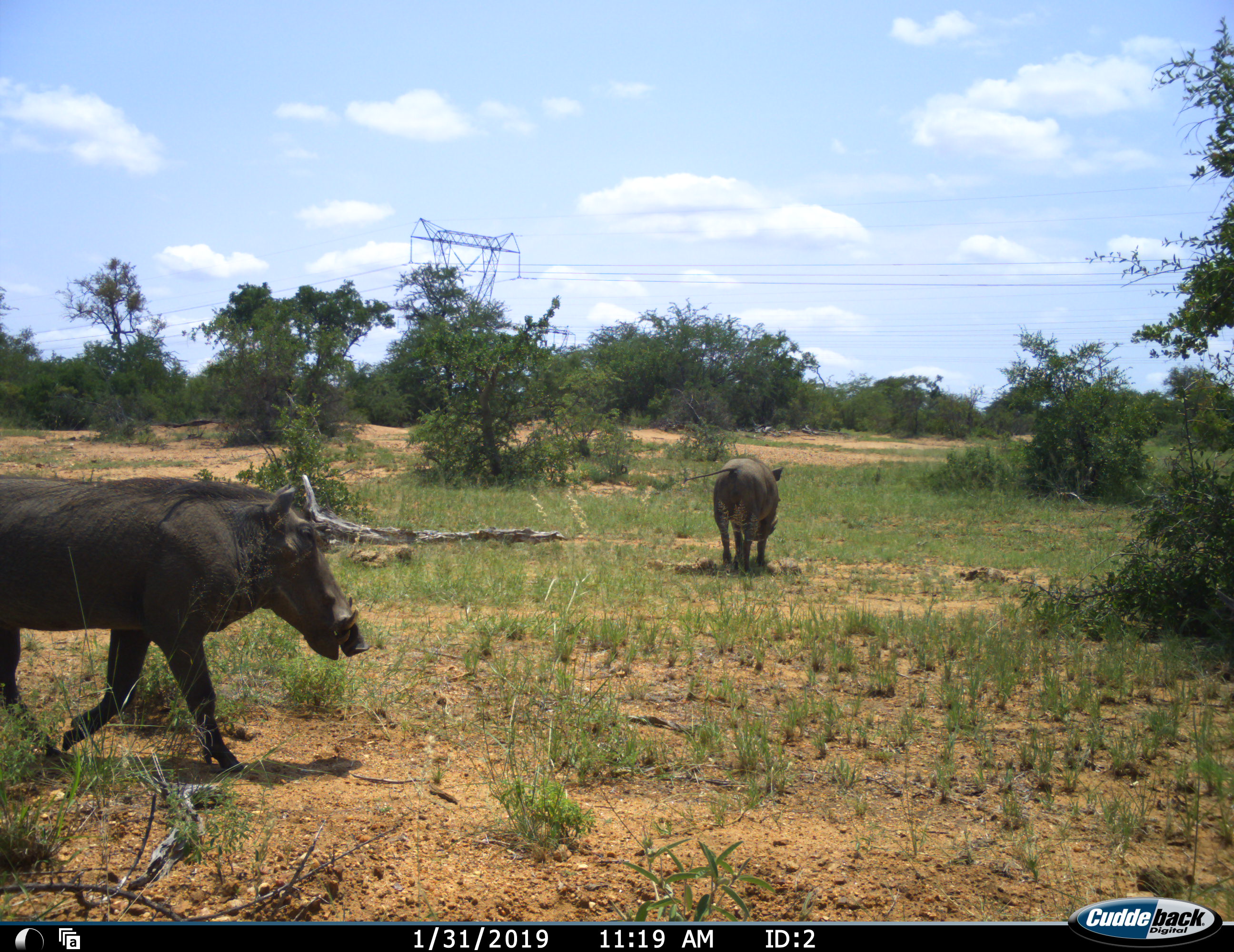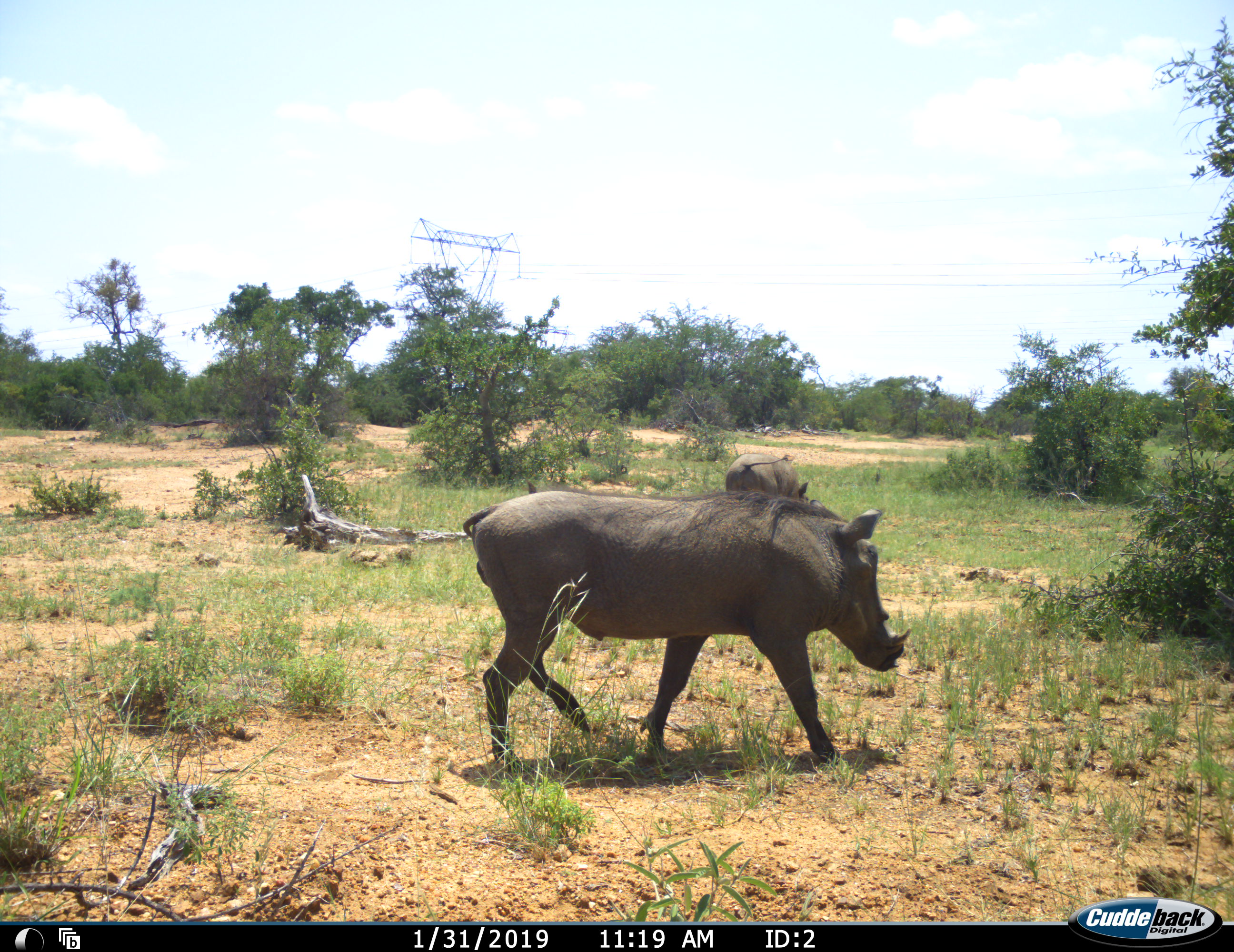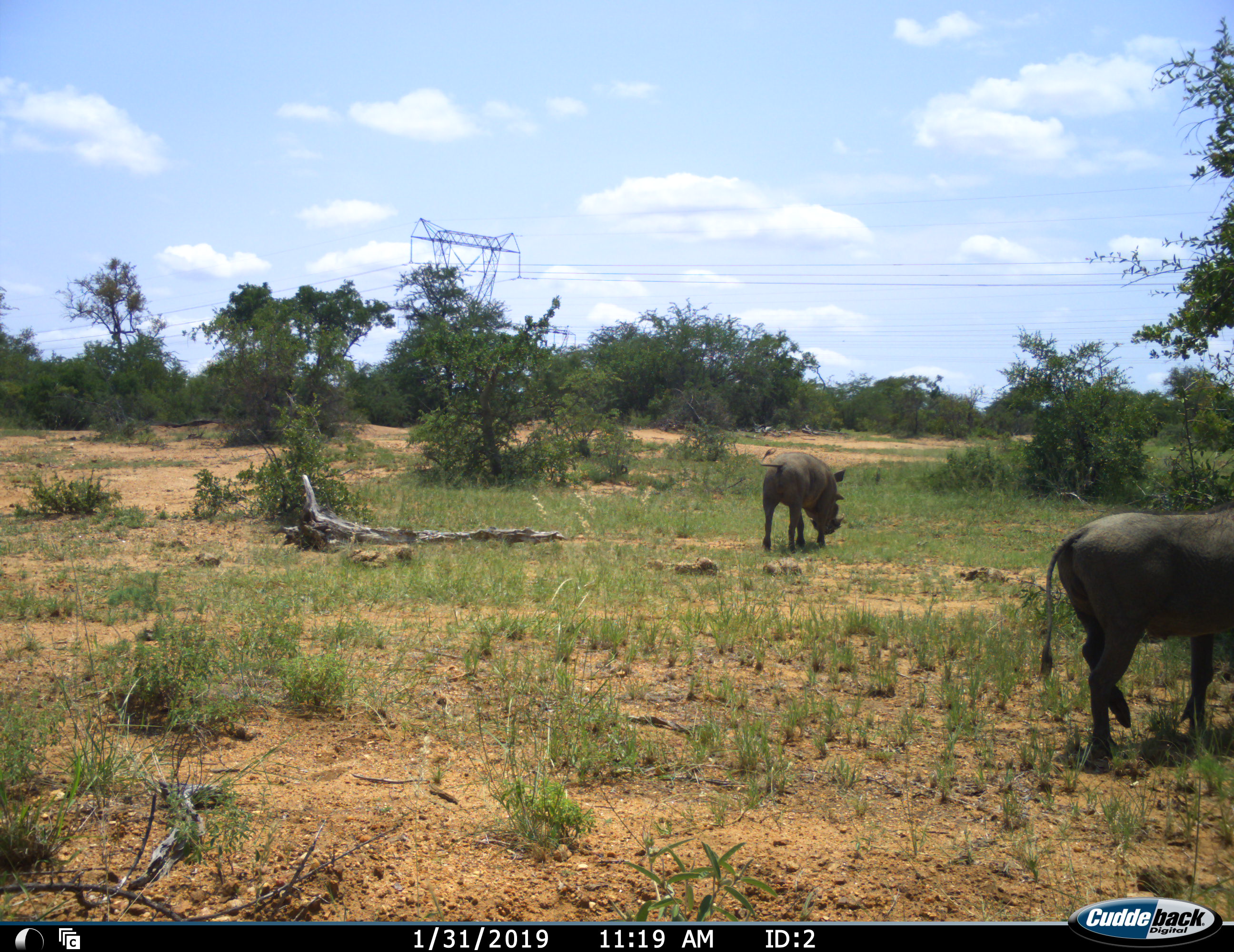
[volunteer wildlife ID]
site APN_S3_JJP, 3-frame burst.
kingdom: Animalia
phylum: Chordata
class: Mammalia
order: Artiodactyla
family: Suidae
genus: Phacochoerus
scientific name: Phacochoerus africanus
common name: warthog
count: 2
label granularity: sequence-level